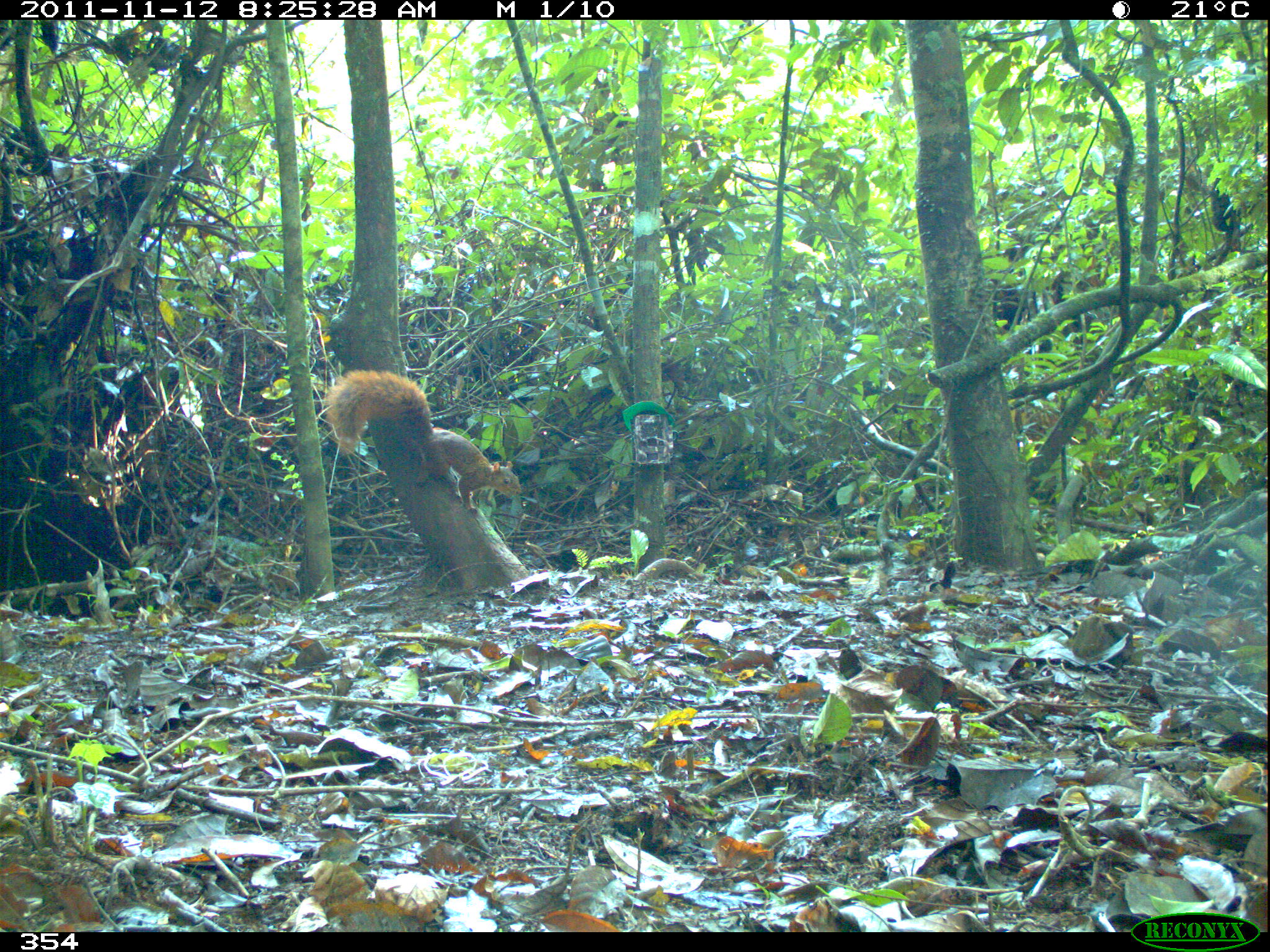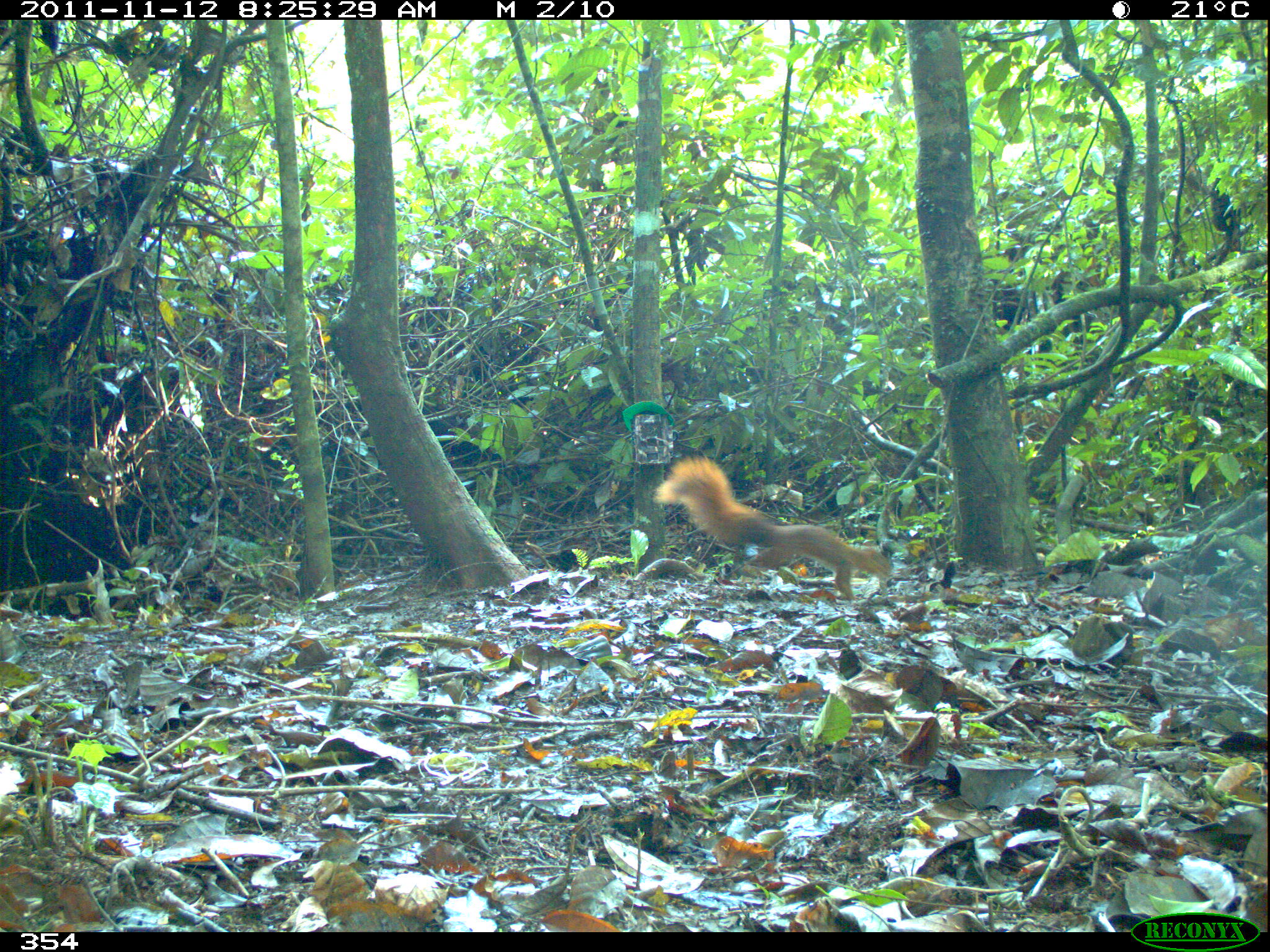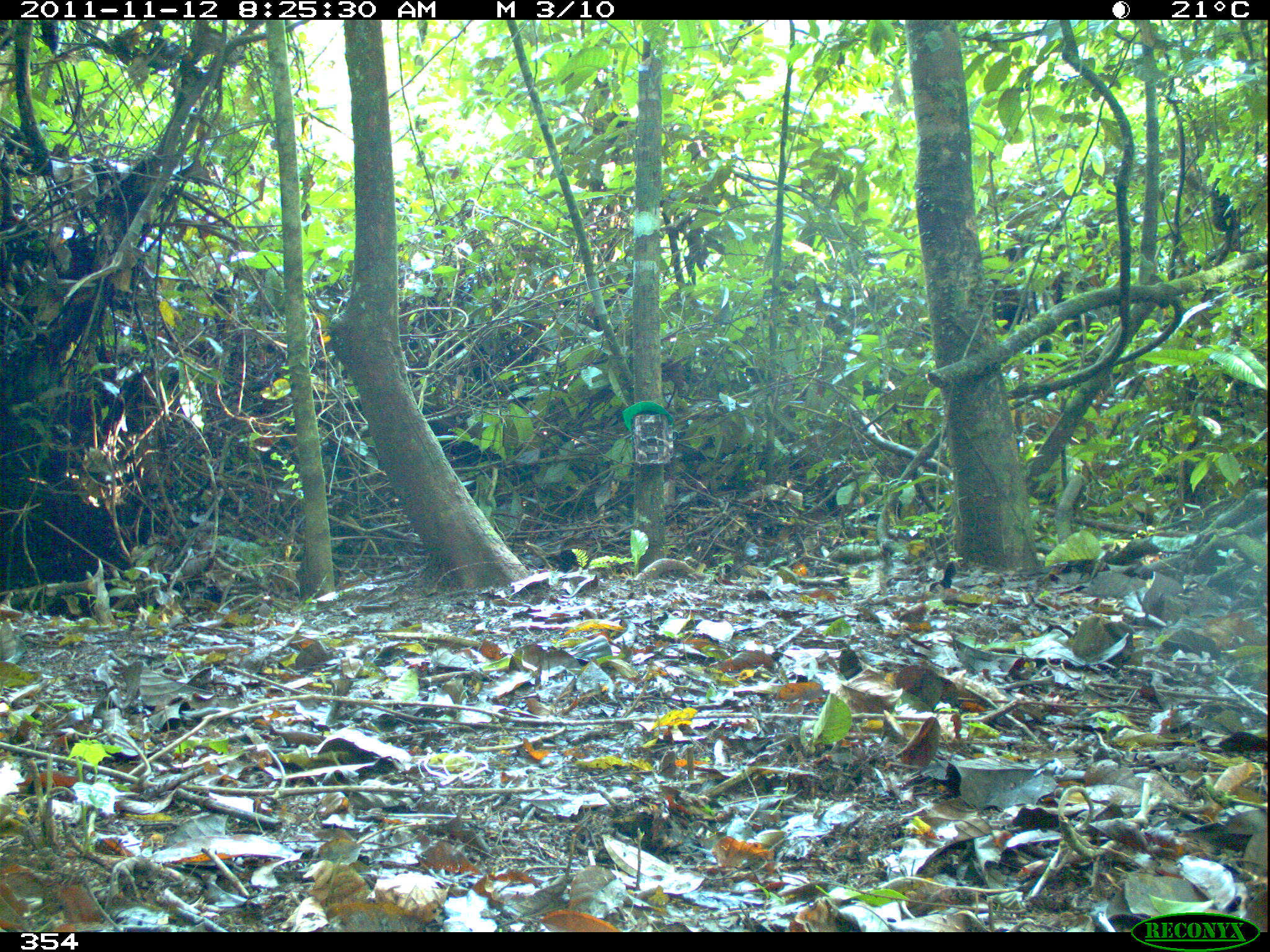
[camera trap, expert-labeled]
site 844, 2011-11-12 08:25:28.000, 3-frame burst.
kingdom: Animalia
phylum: Chordata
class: Mammalia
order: Rodentia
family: Sciuridae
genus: Sciurus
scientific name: Sciurus spadiceus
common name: southern amazon red squirrel